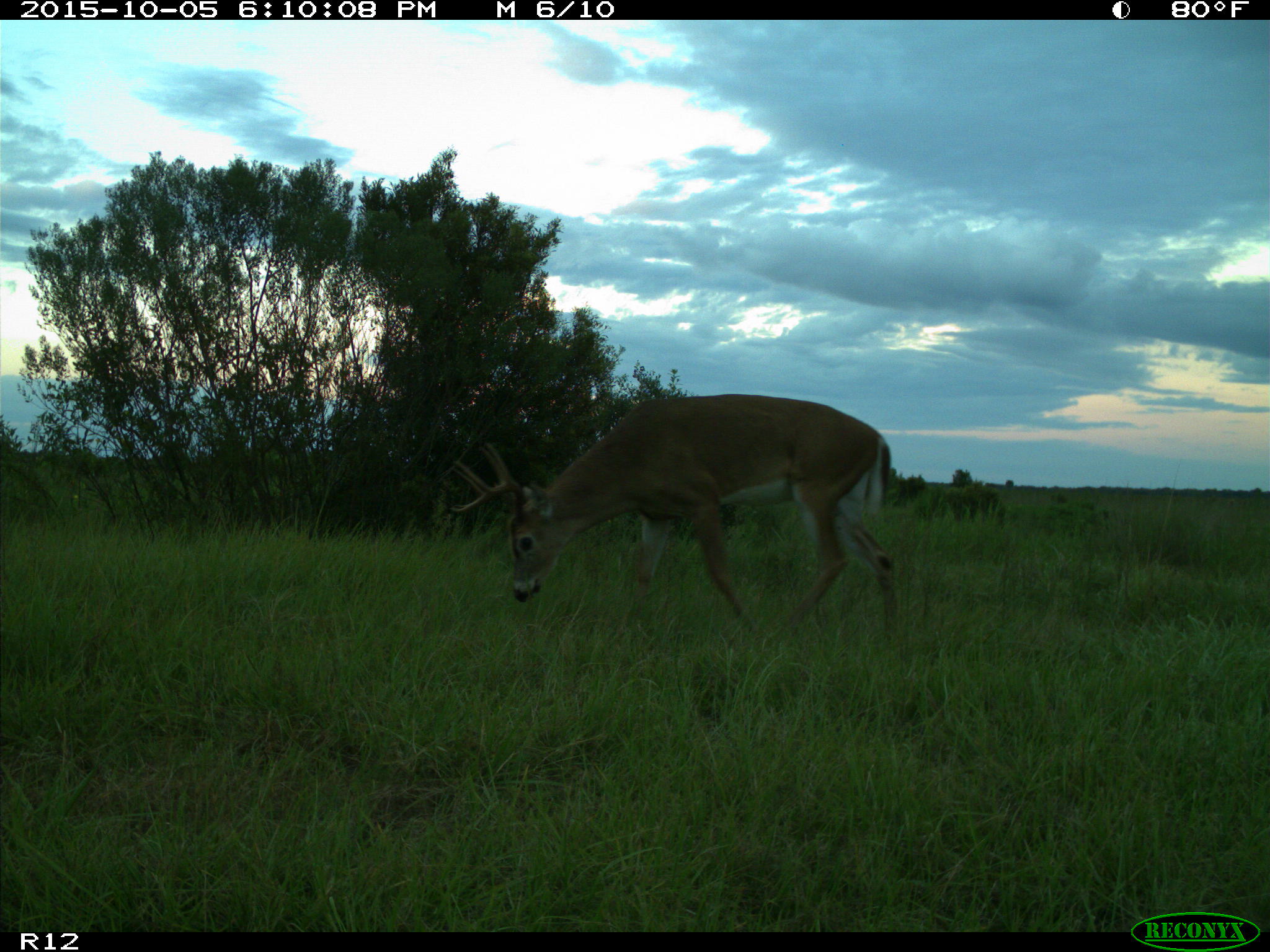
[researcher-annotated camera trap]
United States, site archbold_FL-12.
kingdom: Animalia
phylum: Chordata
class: Mammalia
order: Artiodactyla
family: Cervidae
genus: Odocoileus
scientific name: Odocoileus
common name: deer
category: unidentified deer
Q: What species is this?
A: Unidentified deer (deer) (Odocoileus).